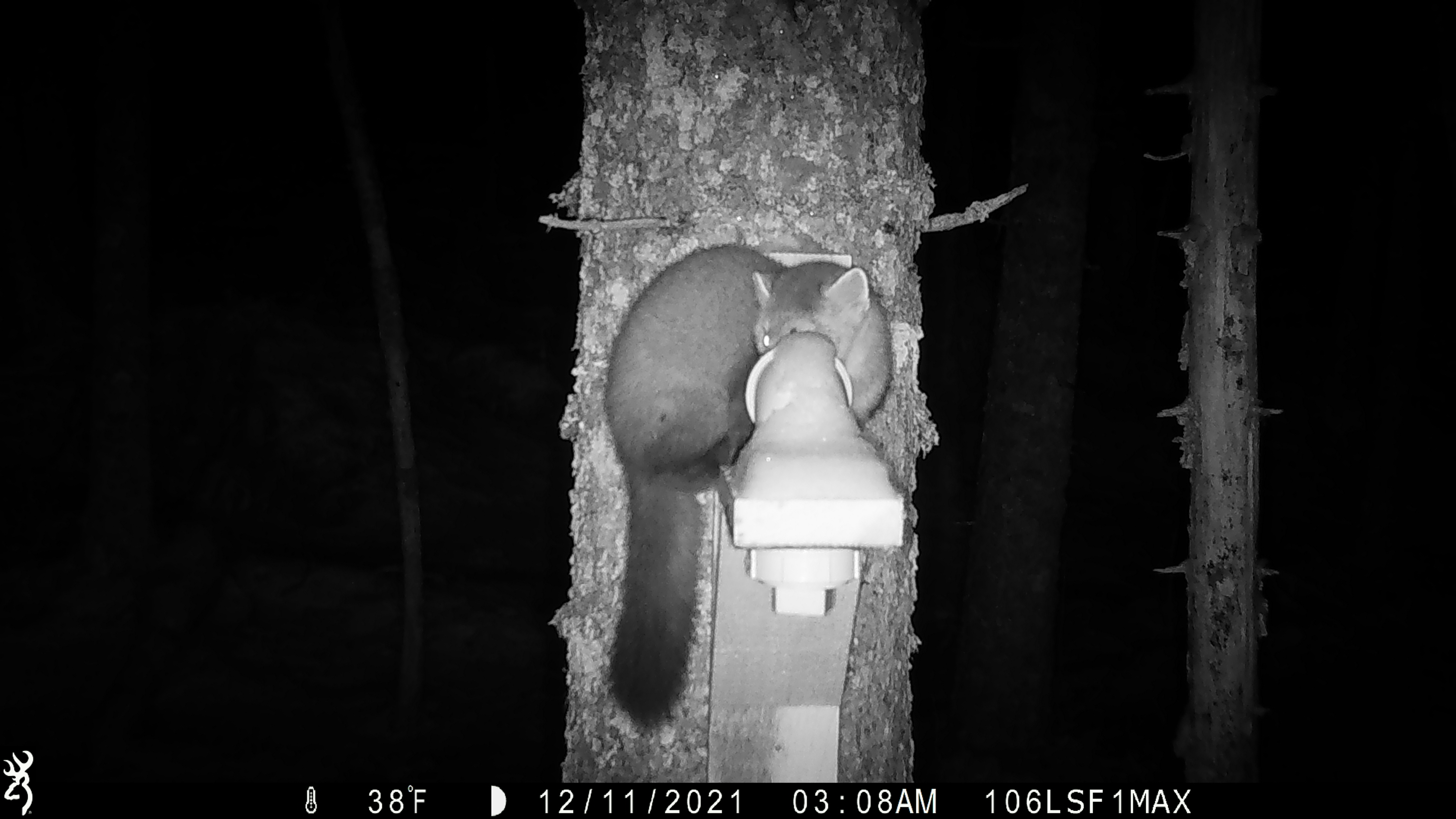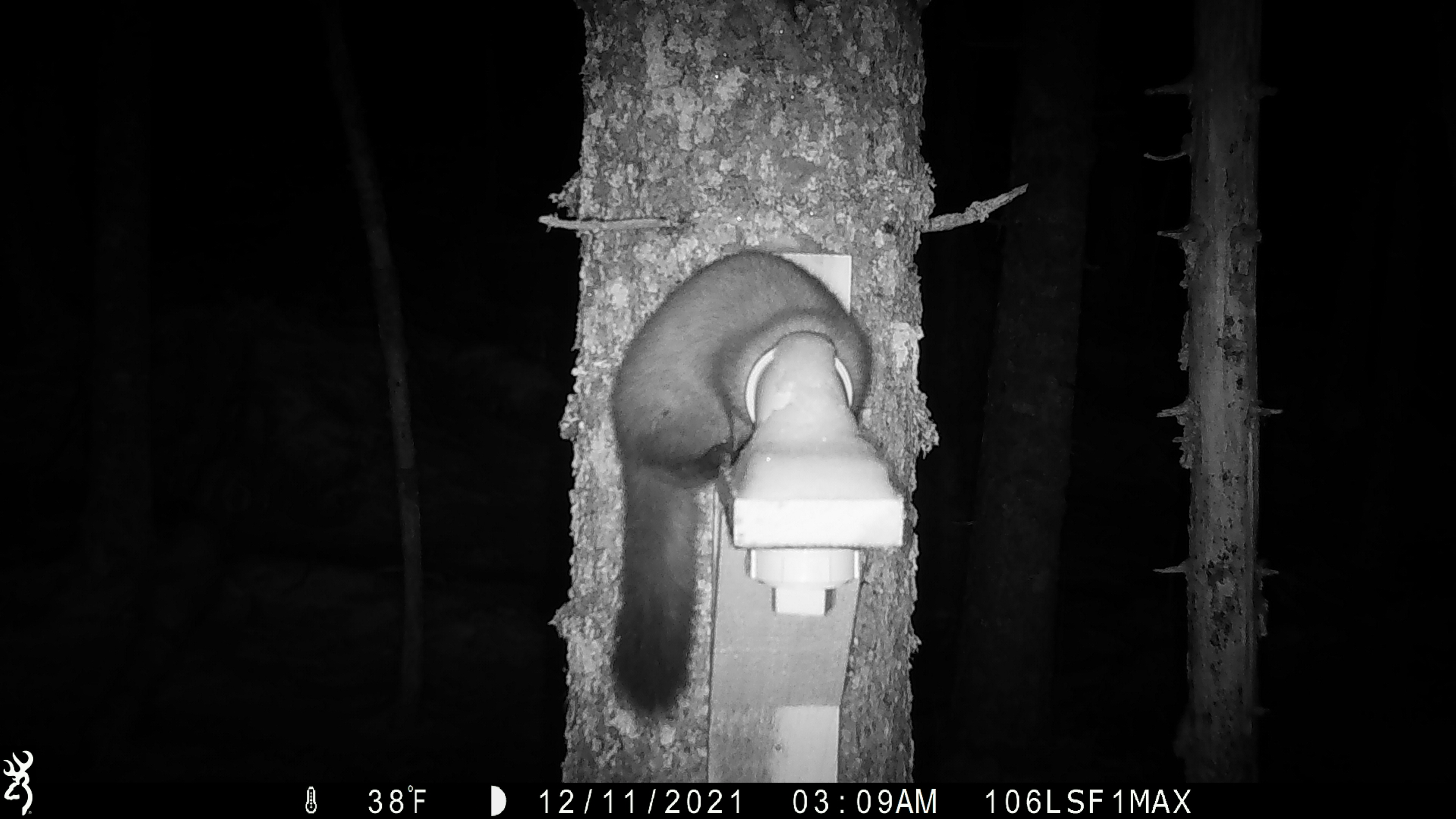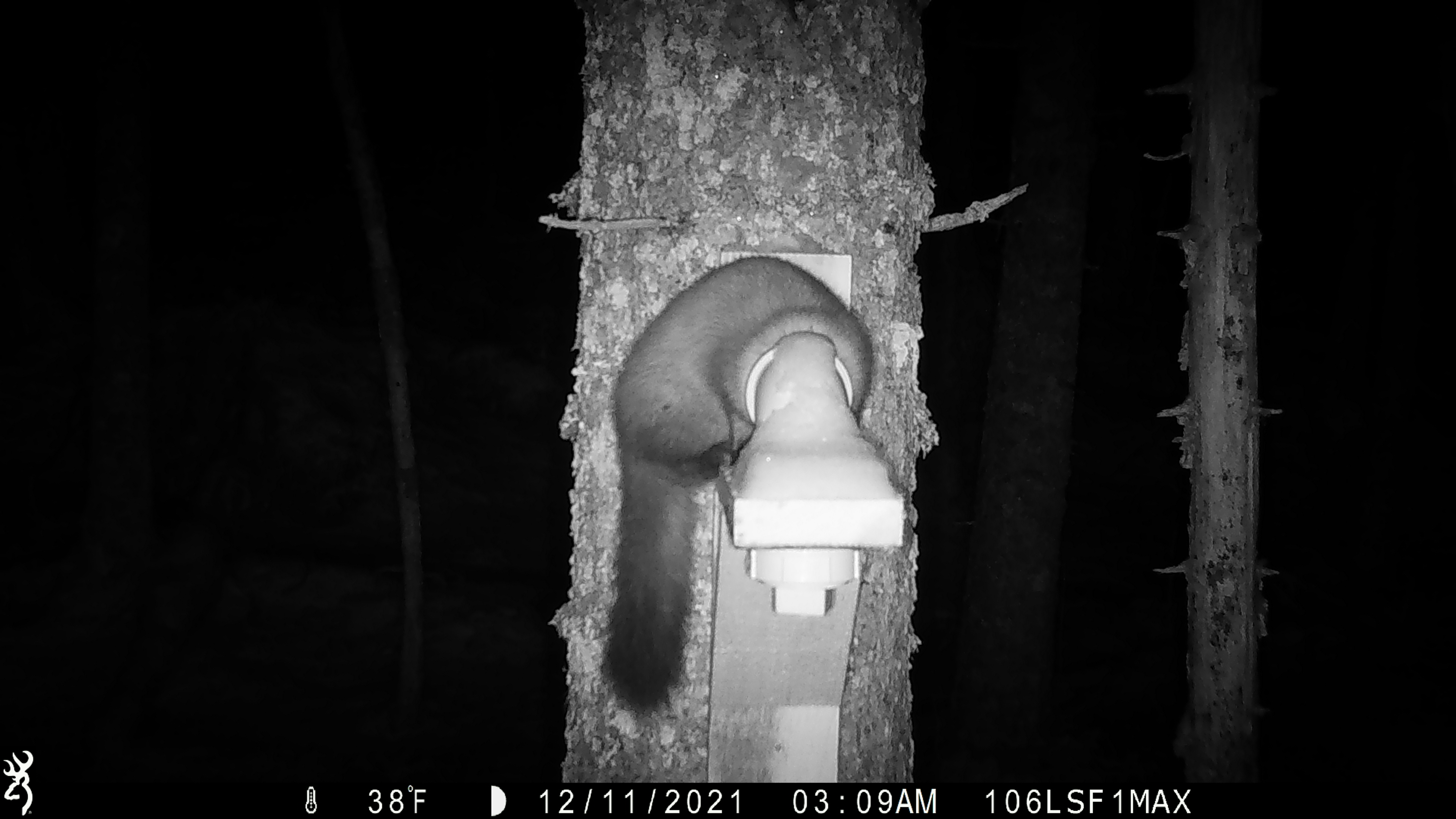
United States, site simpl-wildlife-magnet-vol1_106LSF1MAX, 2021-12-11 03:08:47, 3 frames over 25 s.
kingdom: Animalia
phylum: Chordata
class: Mammalia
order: Carnivora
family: Mustelidae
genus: Martes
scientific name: Martes americana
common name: american marten